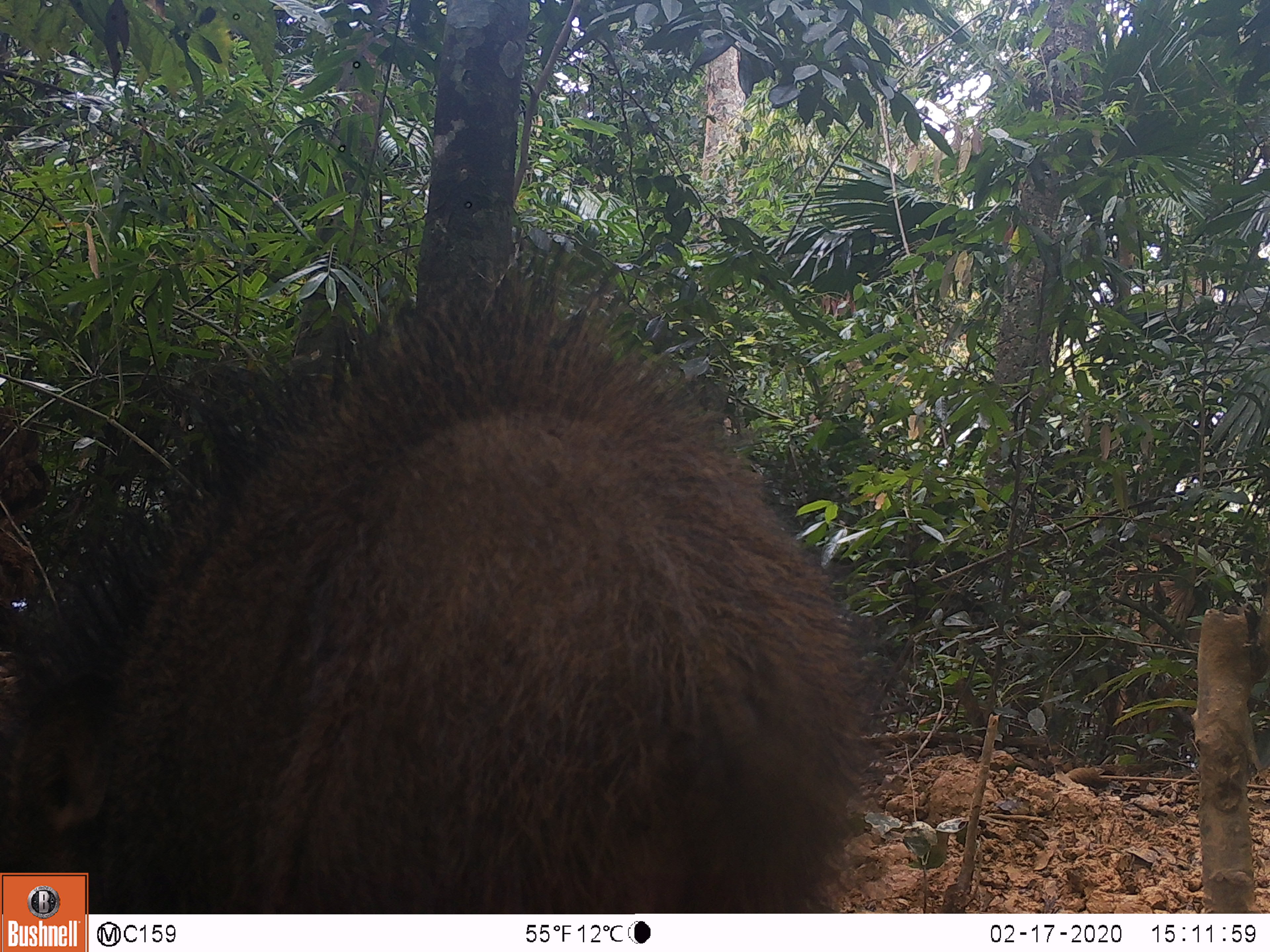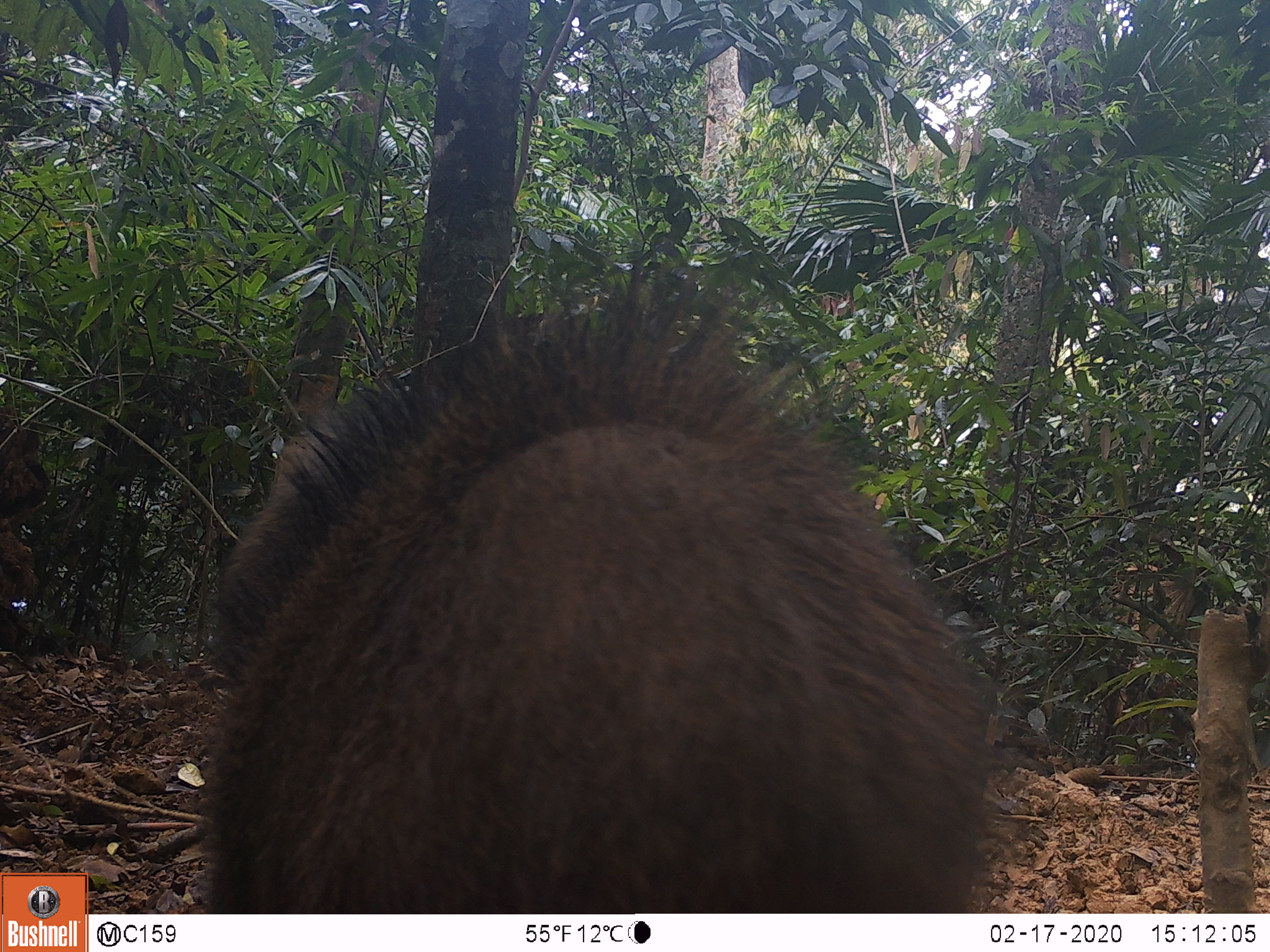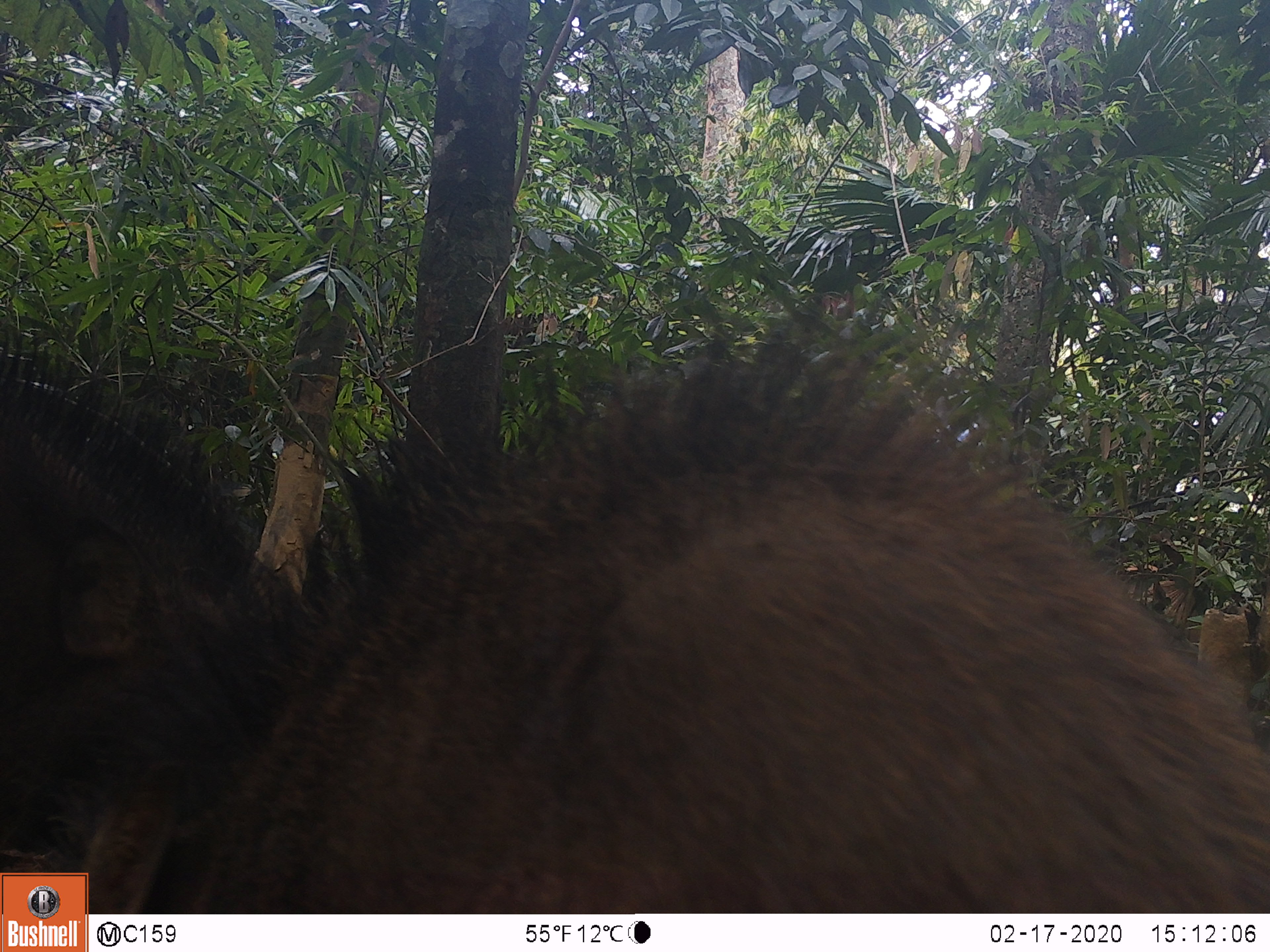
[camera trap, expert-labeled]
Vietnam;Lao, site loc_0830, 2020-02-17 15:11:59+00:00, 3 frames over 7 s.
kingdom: Animalia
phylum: Chordata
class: Mammalia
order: Artiodactyla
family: Suidae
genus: Sus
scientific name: Sus scrofa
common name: eurasian wild pig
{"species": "eurasian wild pig (Sus scrofa)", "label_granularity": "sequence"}